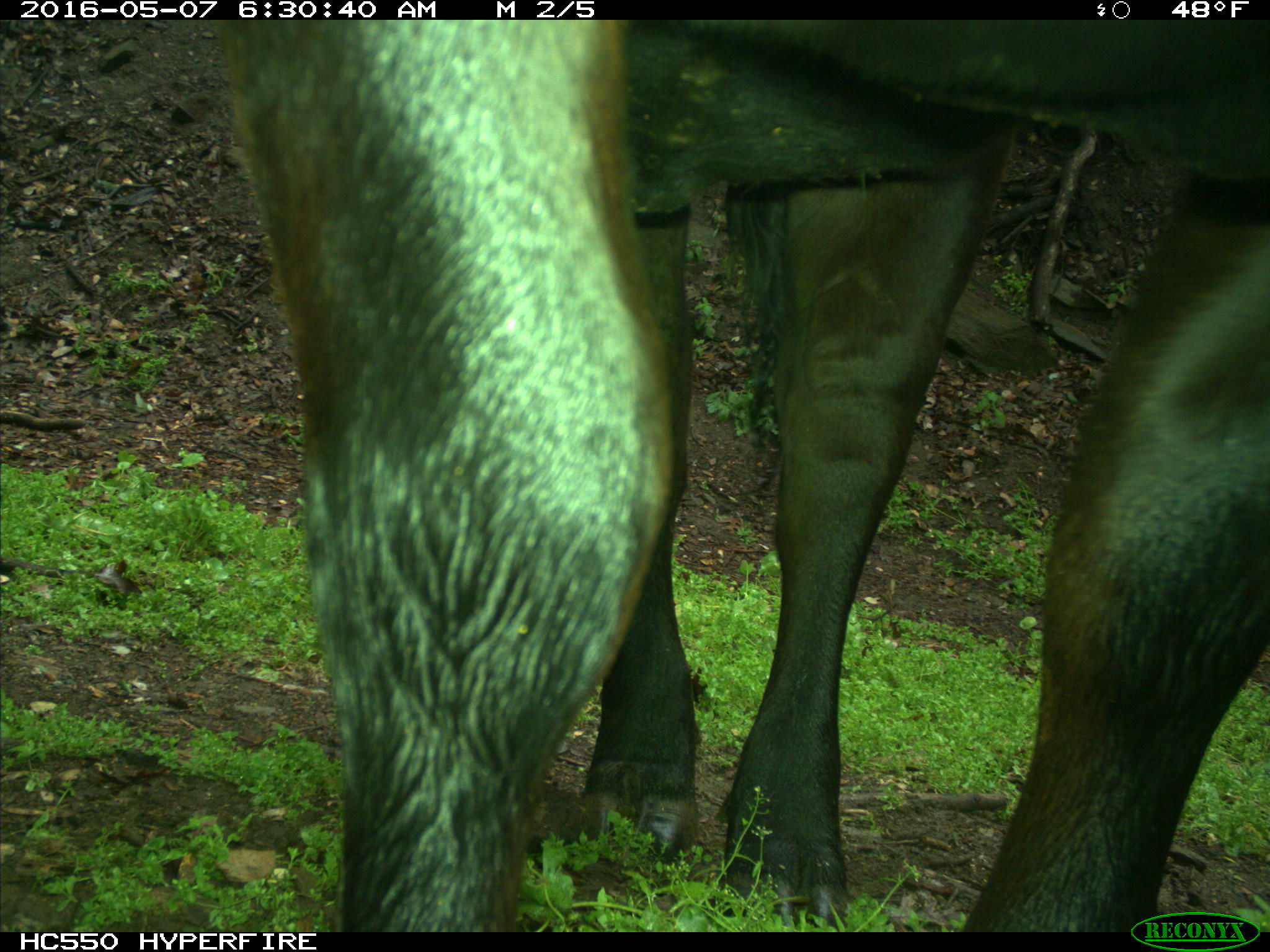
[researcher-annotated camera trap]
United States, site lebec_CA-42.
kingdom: Animalia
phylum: Chordata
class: Mammalia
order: Artiodactyla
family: Bovidae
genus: Bos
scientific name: Bos taurus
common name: domestic cow